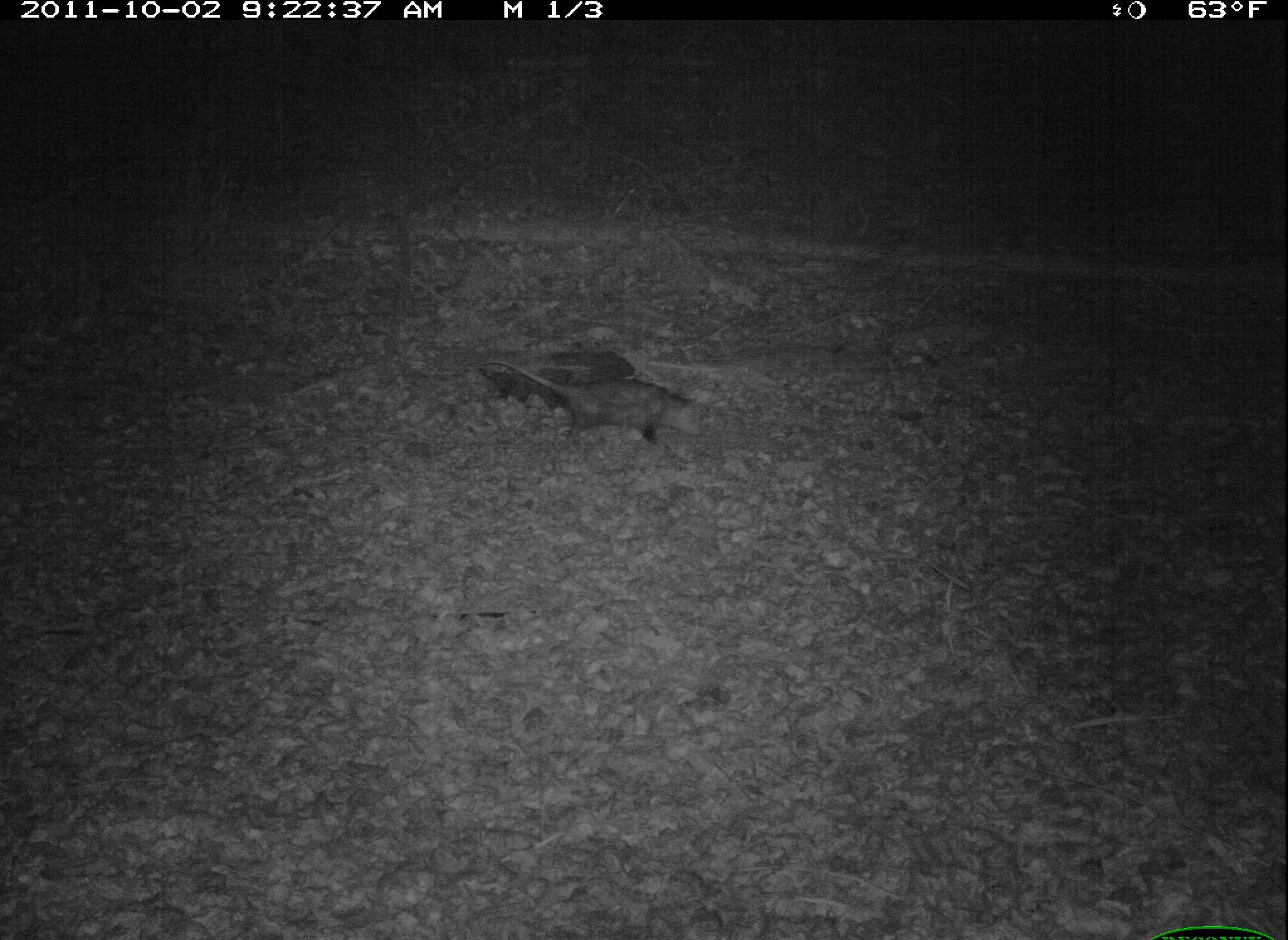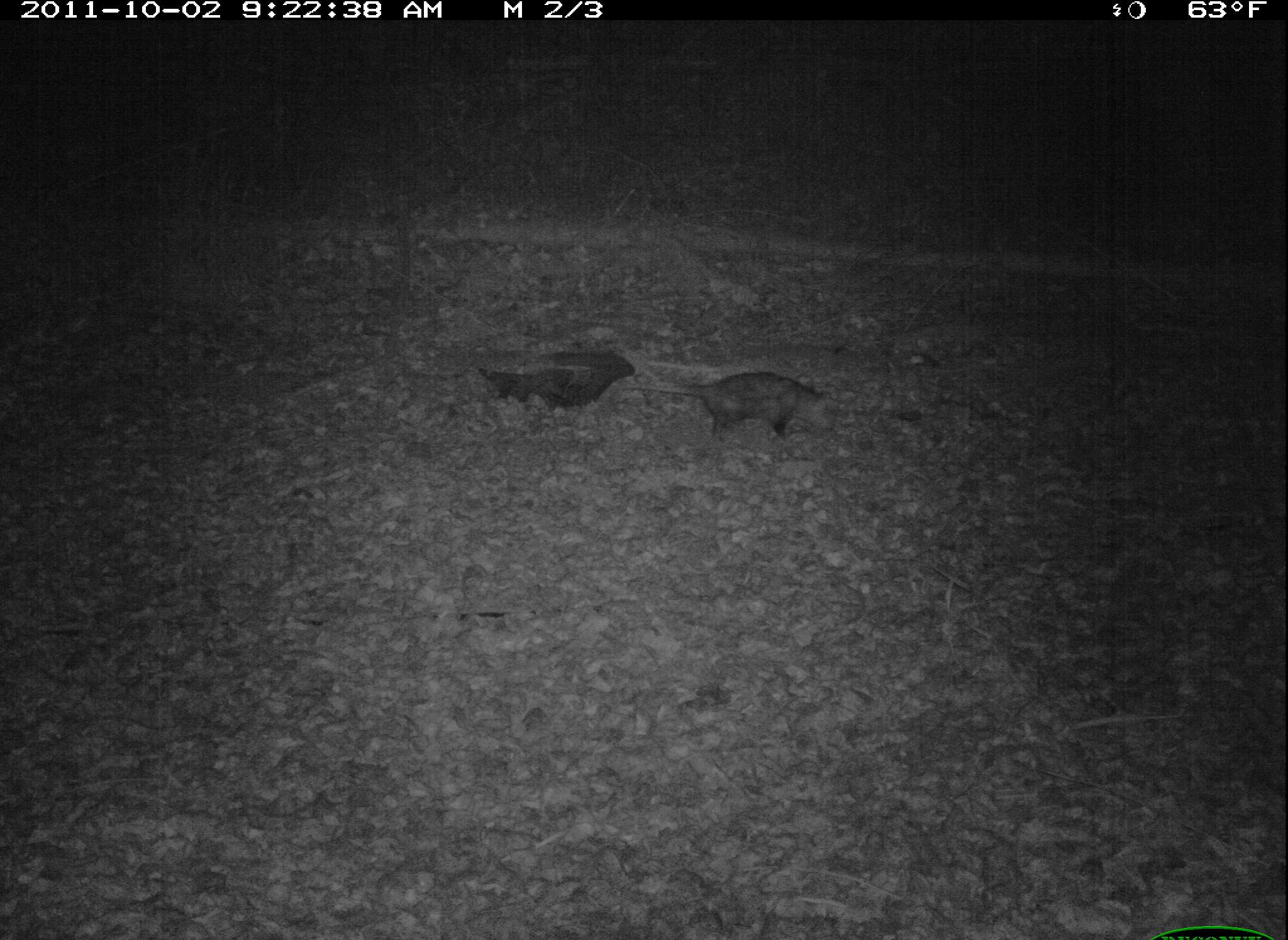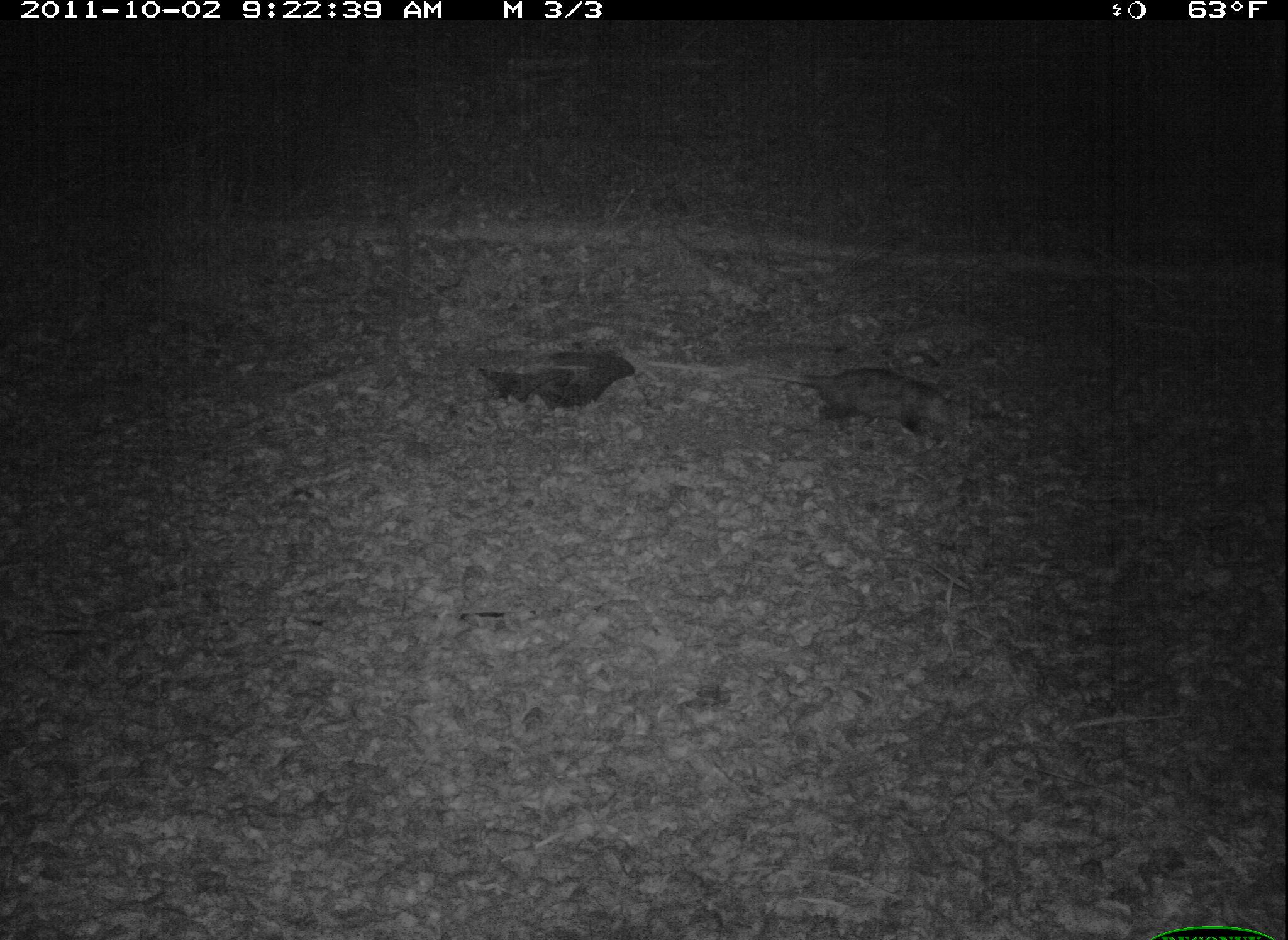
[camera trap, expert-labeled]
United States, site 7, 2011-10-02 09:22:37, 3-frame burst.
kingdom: Animalia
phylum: Chordata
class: Mammalia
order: Didelphimorphia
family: Didelphidae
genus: Didelphis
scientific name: Didelphis virginiana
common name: virginia opossum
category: opossum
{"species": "opossum (virginia opossum) (Didelphis virginiana)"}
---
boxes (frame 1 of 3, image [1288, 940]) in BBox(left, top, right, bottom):
opossum: BBox(469, 345, 733, 474)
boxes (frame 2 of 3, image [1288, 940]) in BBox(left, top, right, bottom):
opossum: BBox(621, 356, 842, 441)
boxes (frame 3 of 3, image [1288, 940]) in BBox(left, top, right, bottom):
opossum: BBox(734, 345, 1005, 453)